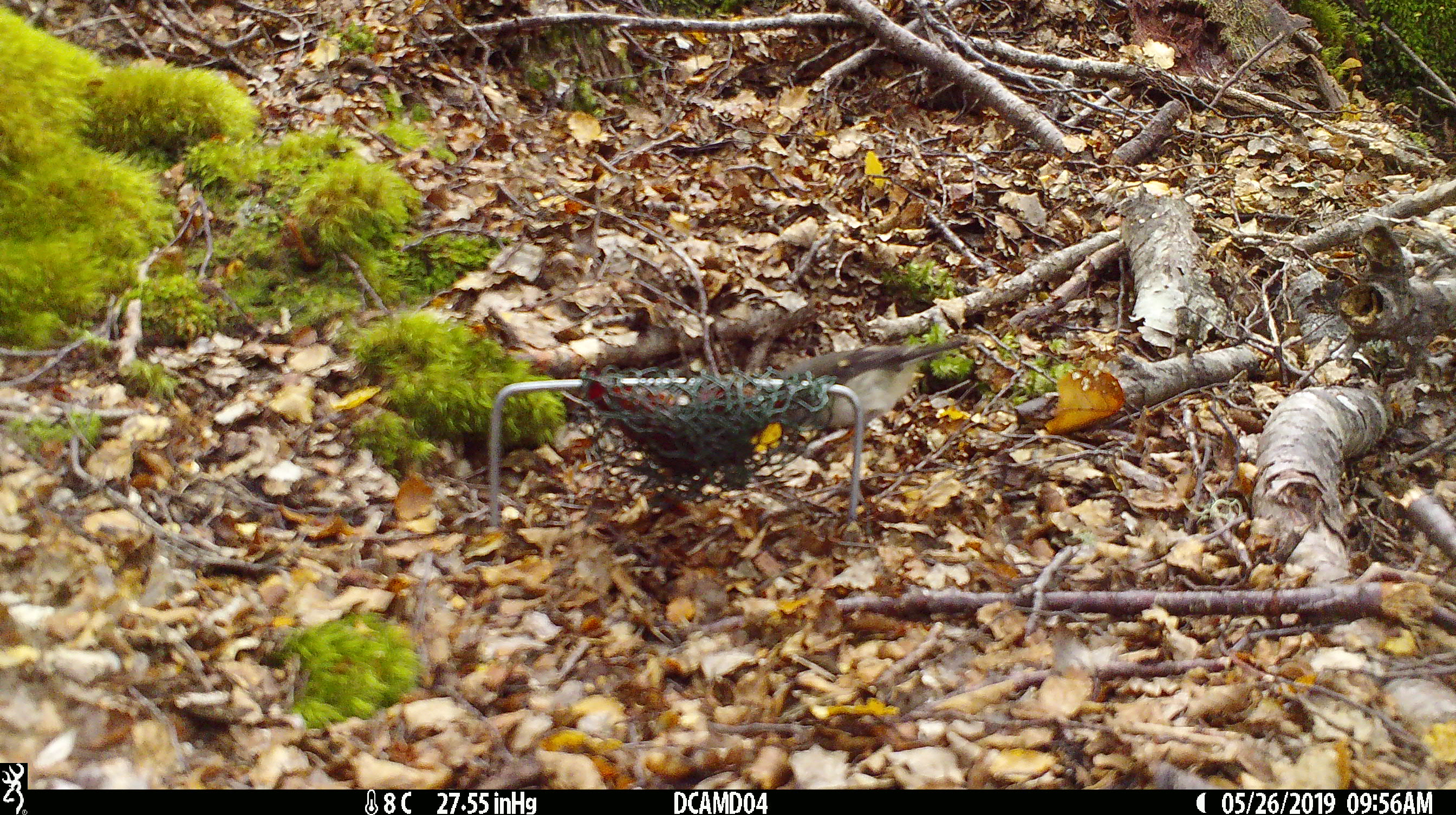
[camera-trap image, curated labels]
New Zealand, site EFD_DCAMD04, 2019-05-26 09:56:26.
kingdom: Animalia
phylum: Chordata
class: Aves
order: Passeriformes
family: Petroicidae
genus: Petroica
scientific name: Petroica macrocephala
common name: tomtit